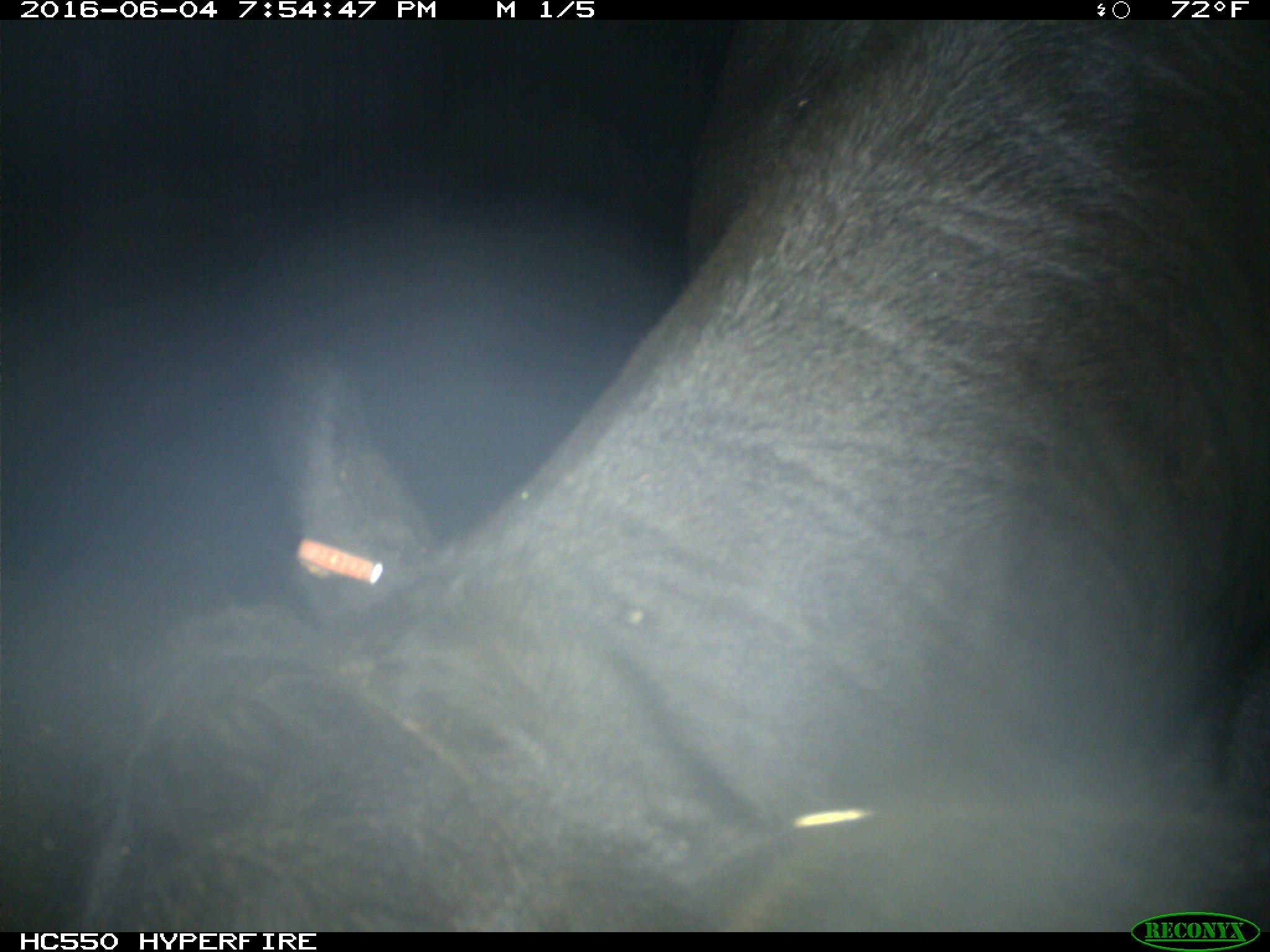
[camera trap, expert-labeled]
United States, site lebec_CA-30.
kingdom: Animalia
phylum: Chordata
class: Mammalia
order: Artiodactyla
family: Bovidae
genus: Bos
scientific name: Bos taurus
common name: domestic cow